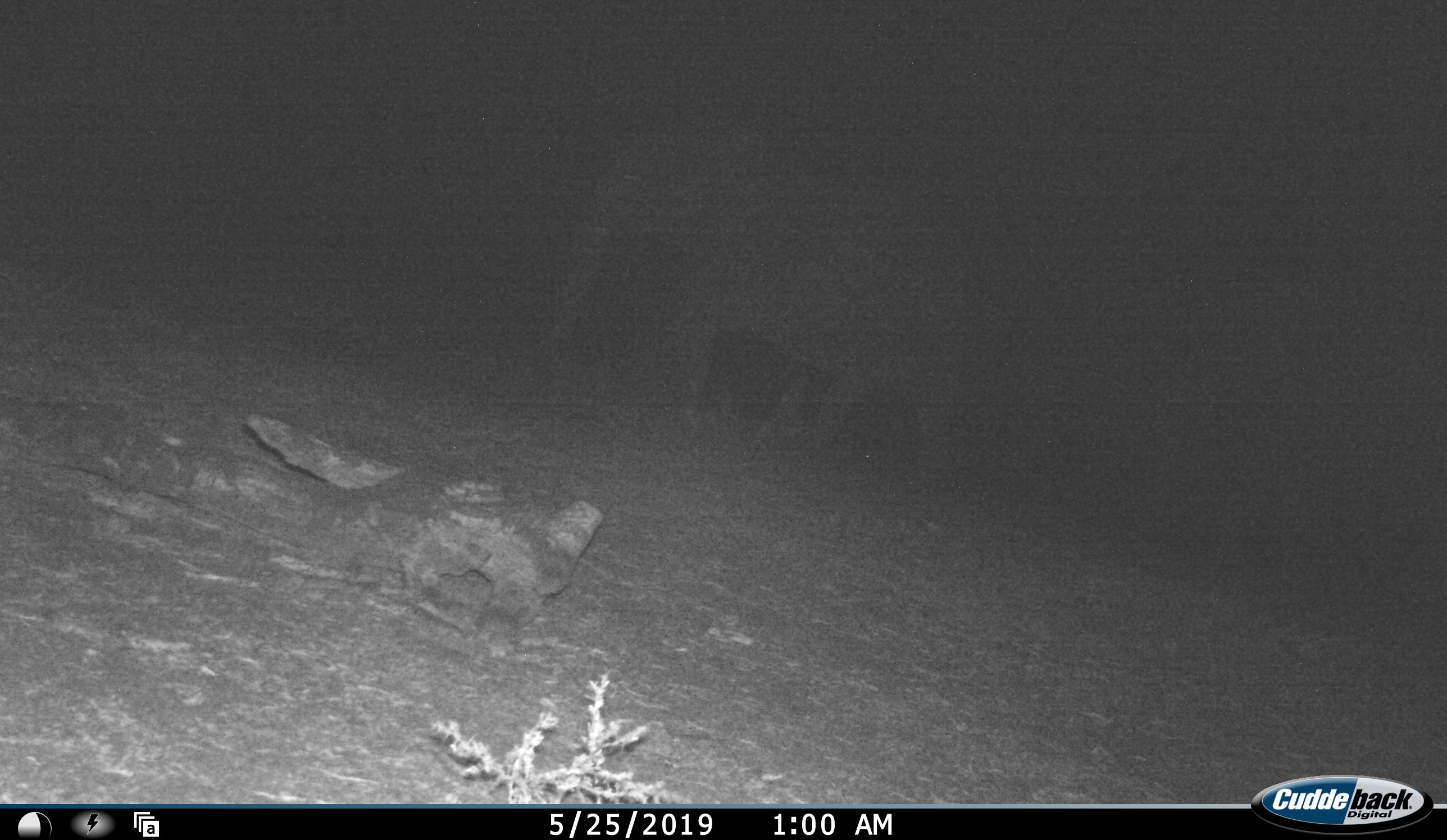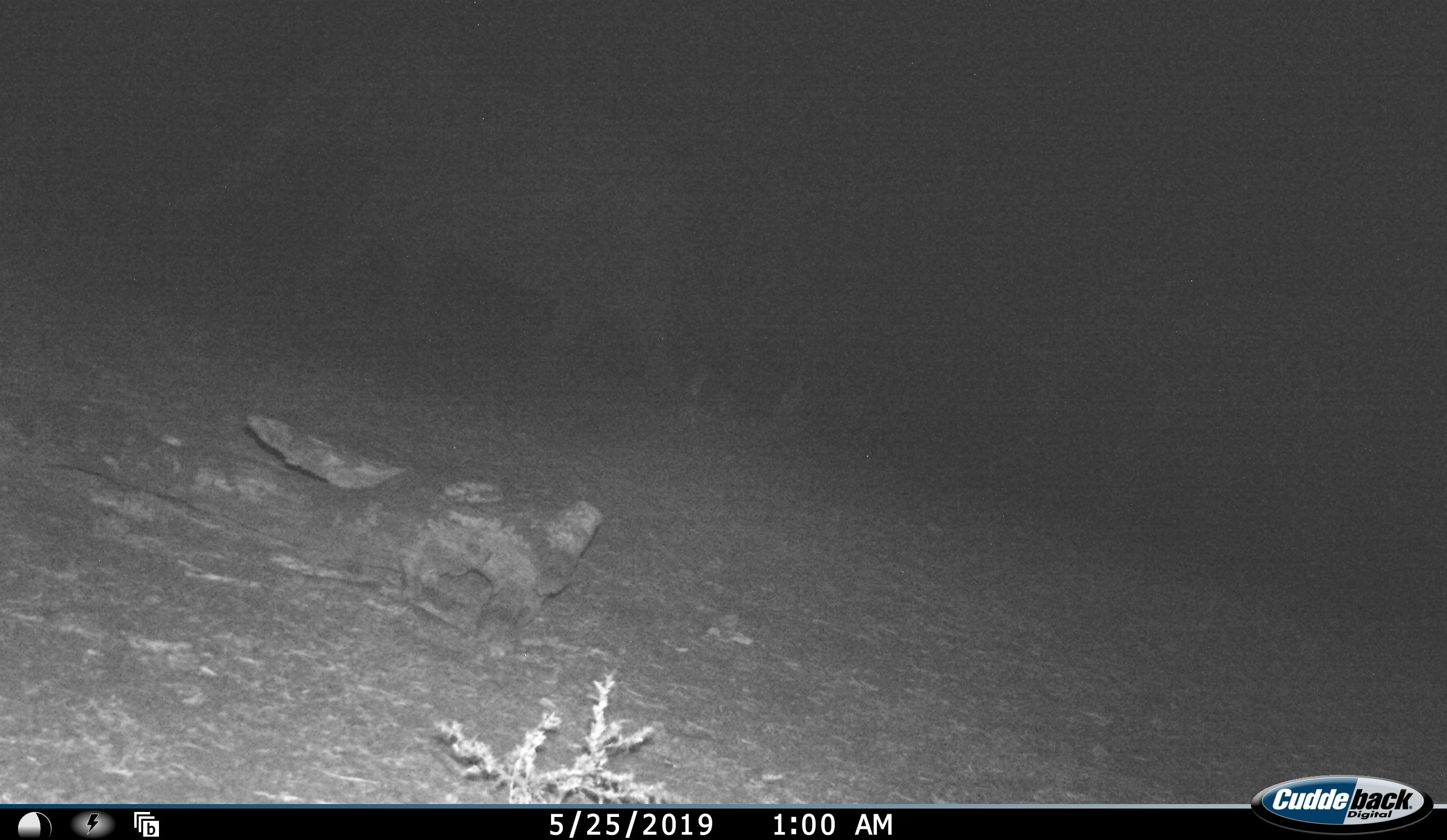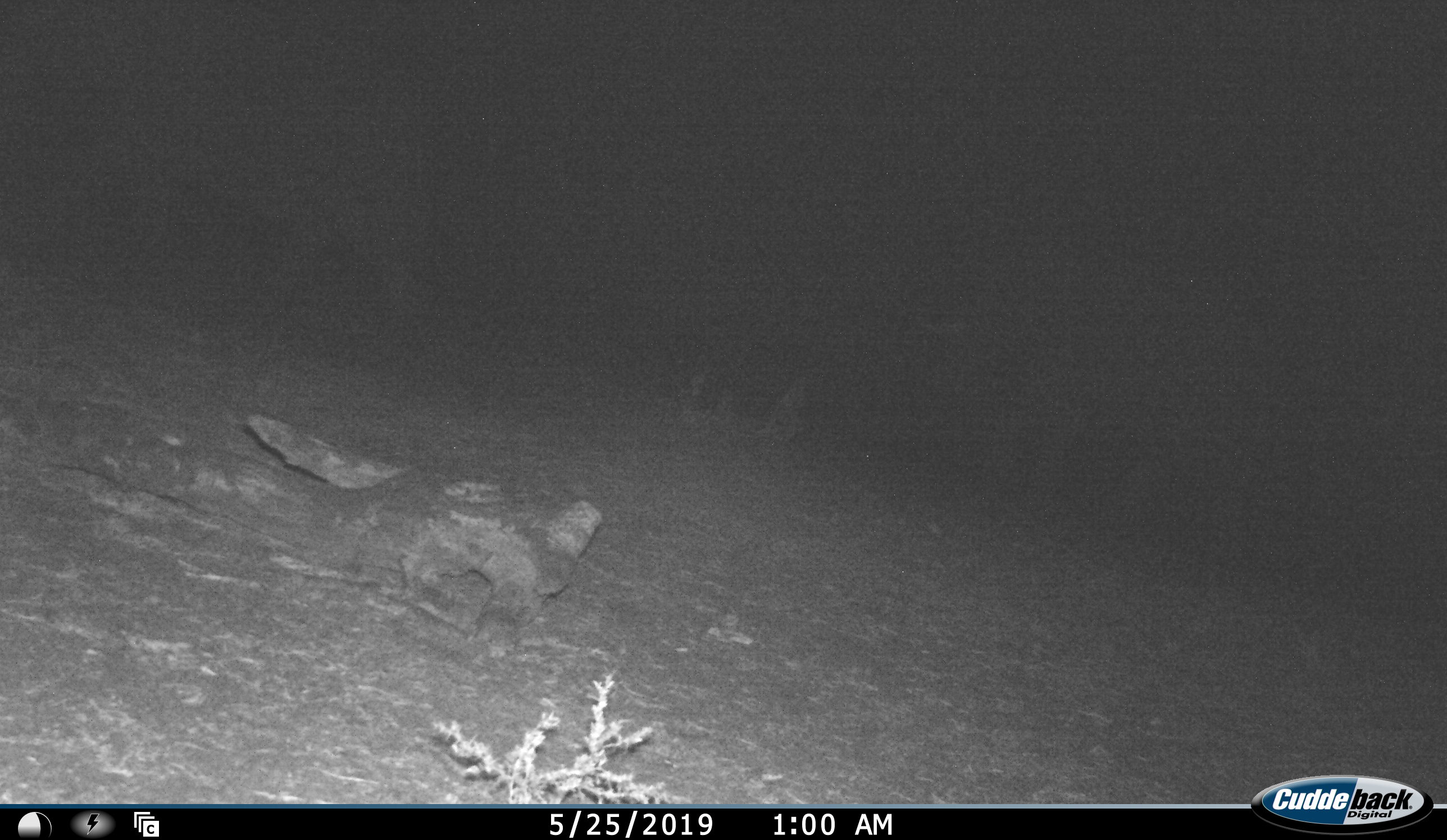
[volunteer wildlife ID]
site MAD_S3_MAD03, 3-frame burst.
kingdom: Animalia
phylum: Chordata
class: Mammalia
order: Proboscidea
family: Elephantidae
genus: Loxodonta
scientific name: Loxodonta africana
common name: african bush elephant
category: elephant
Elephant (african bush elephant) (Loxodonta africana), count 1. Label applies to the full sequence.